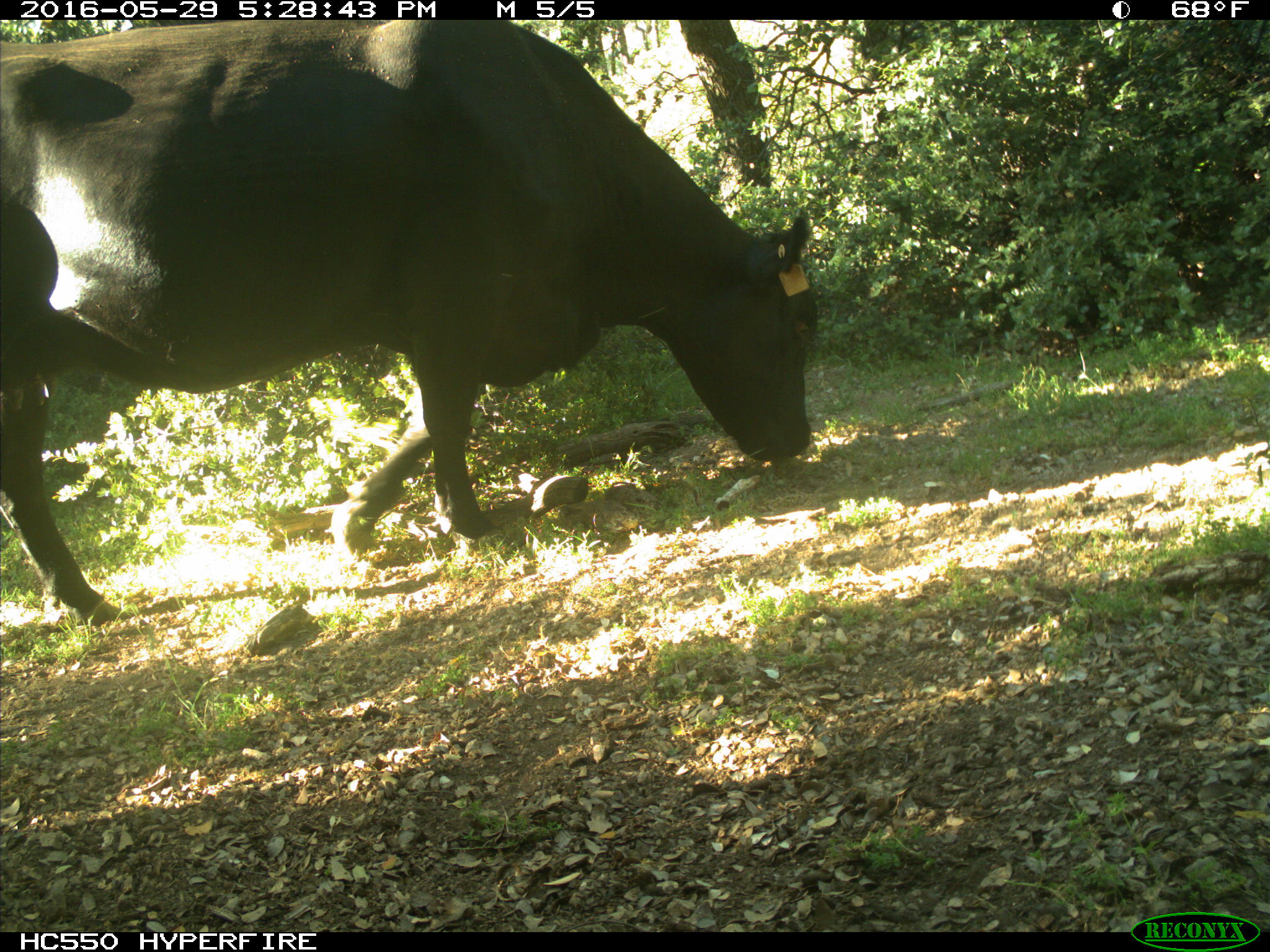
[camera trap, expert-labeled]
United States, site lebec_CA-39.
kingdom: Animalia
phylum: Chordata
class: Mammalia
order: Artiodactyla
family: Bovidae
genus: Bos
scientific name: Bos taurus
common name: domestic cow